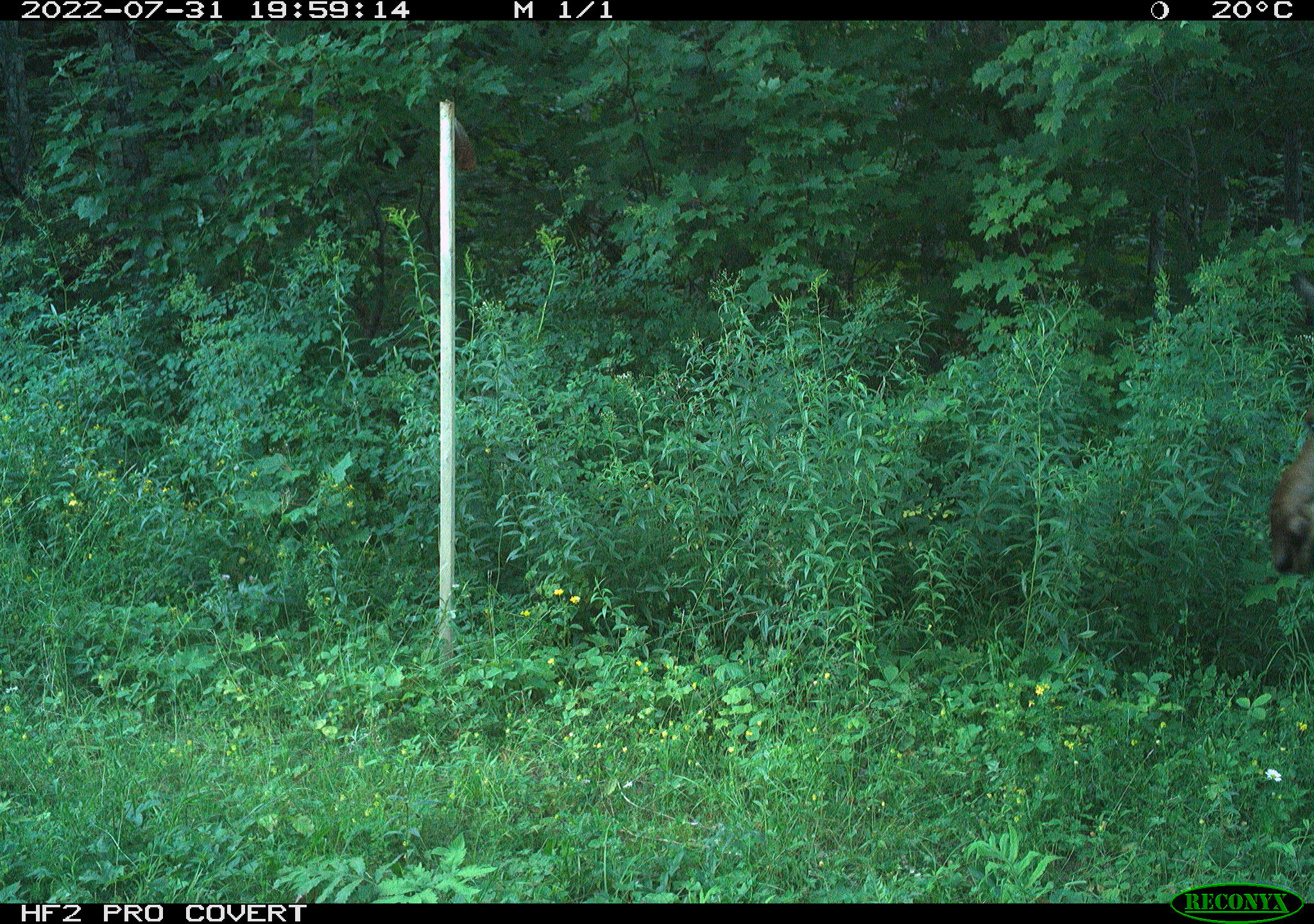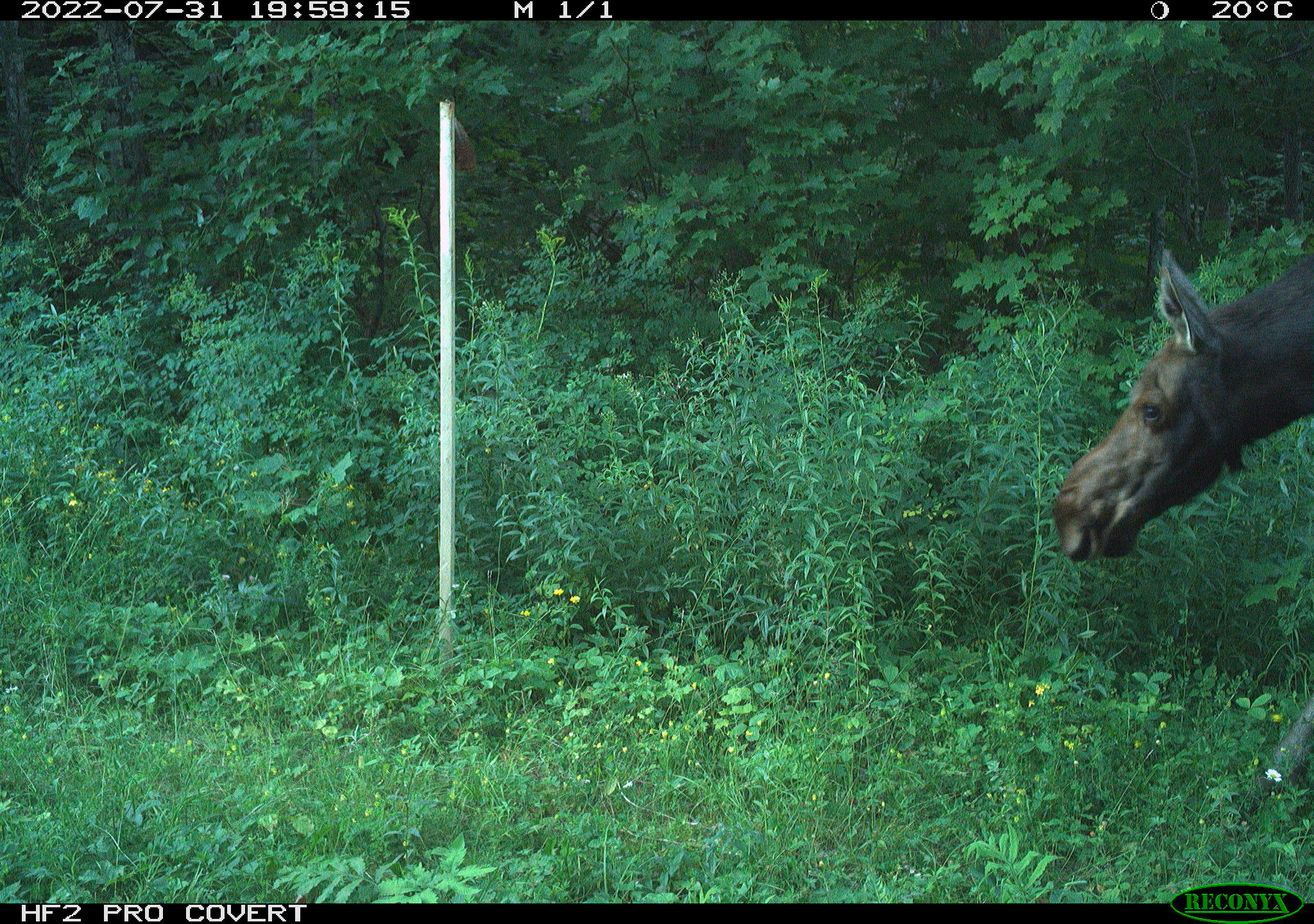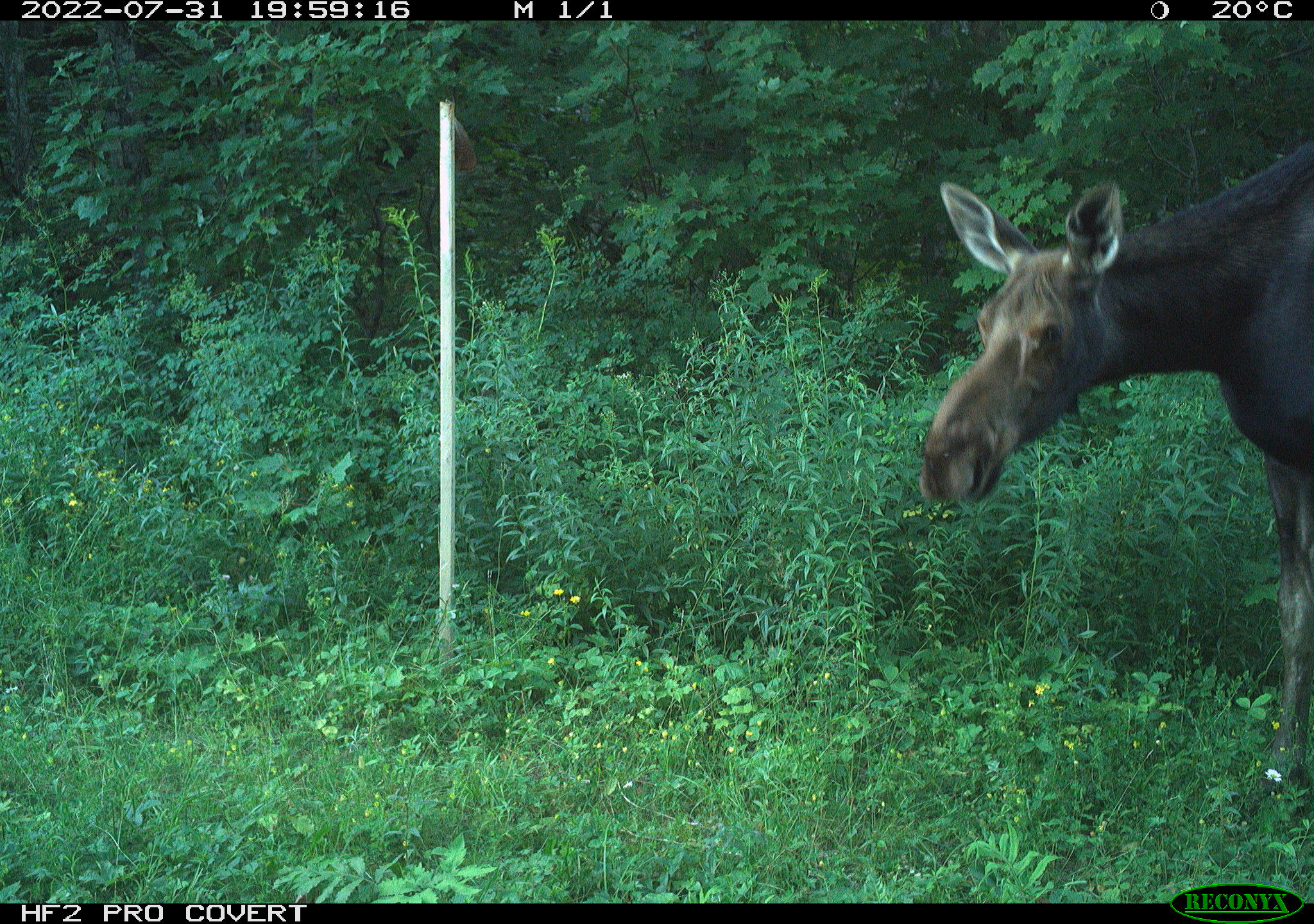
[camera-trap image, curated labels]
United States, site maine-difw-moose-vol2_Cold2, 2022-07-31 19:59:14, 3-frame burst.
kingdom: Animalia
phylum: Chordata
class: Mammalia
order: Artiodactyla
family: Cervidae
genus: Alces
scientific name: Alces alces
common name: moose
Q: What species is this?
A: Moose (Alces alces).